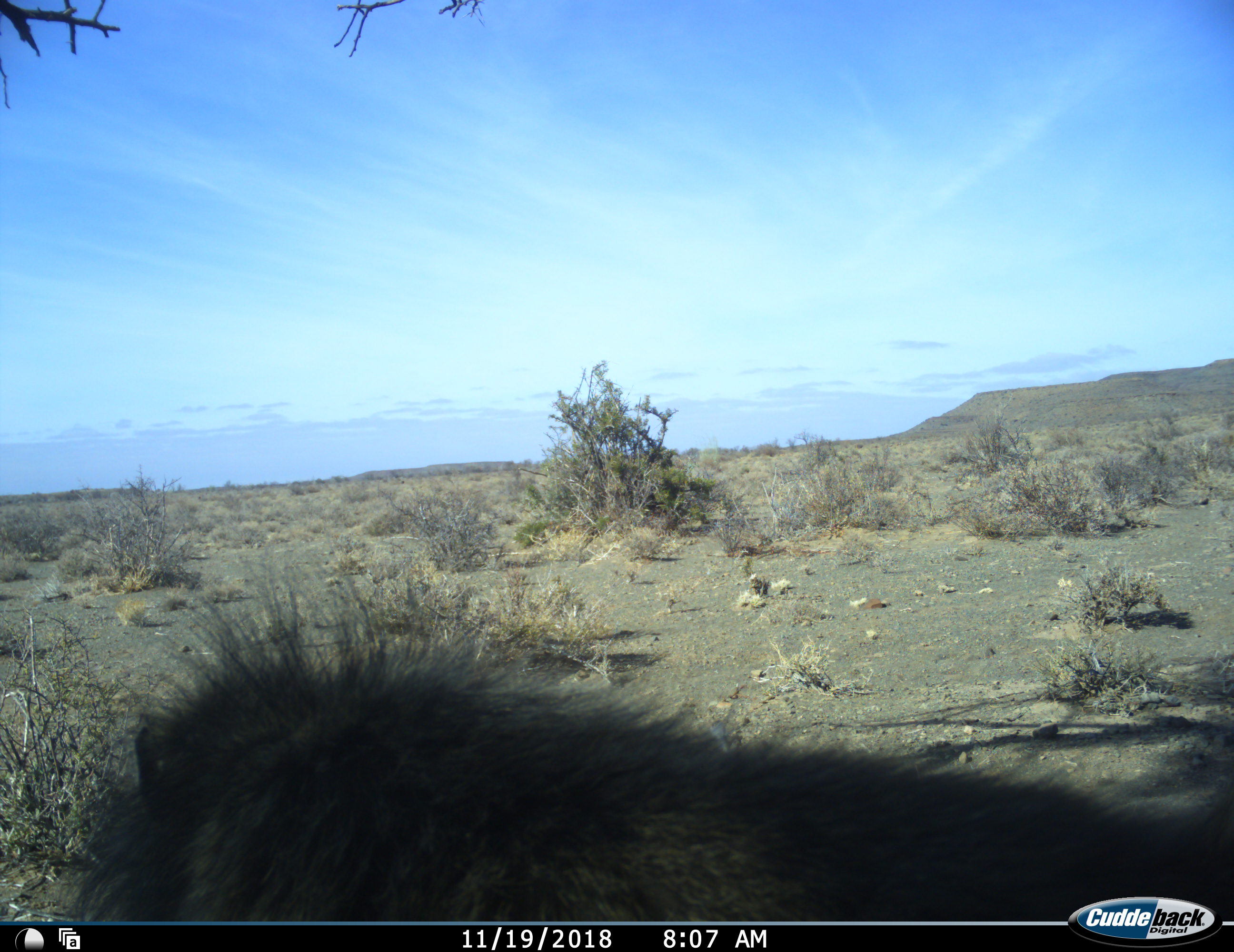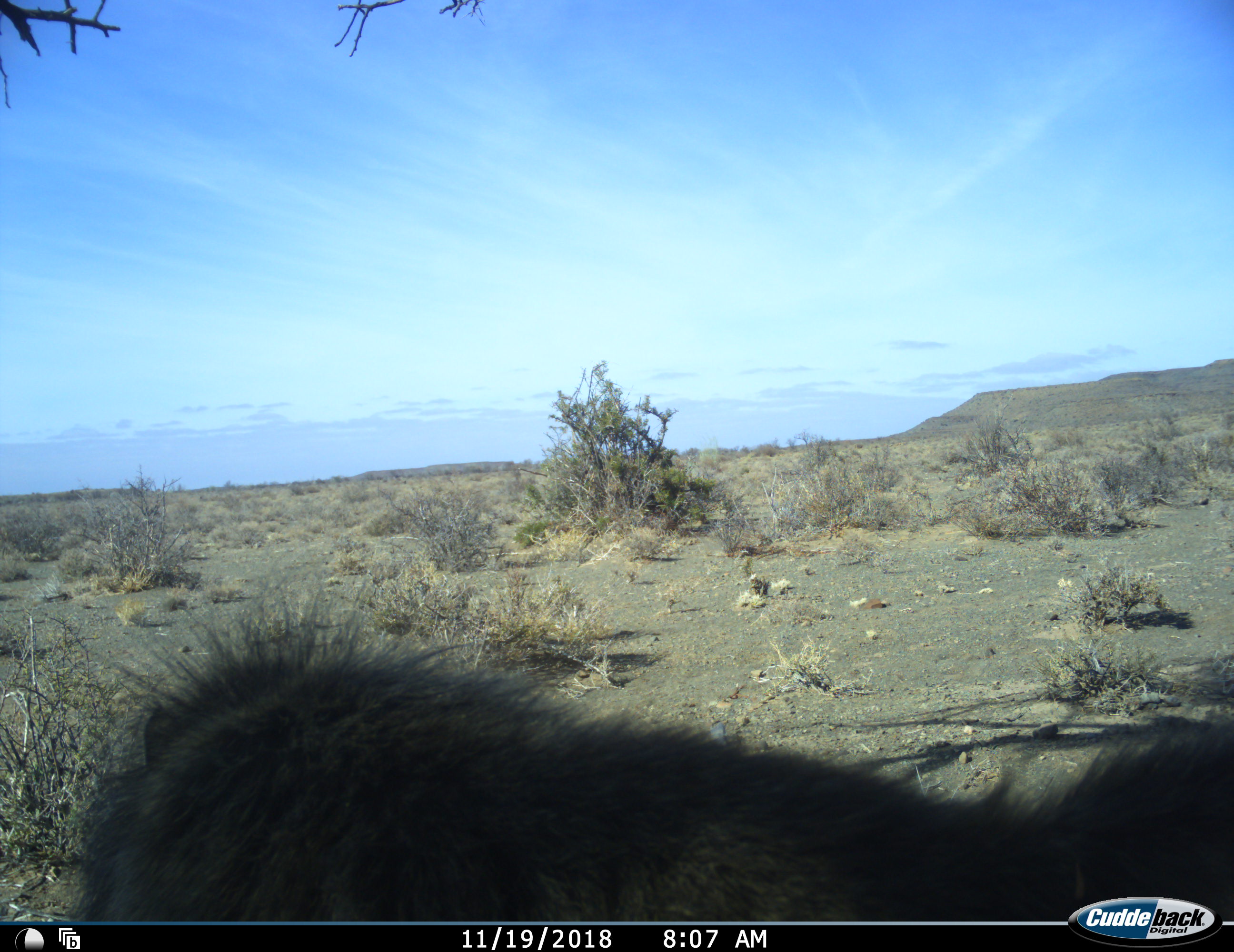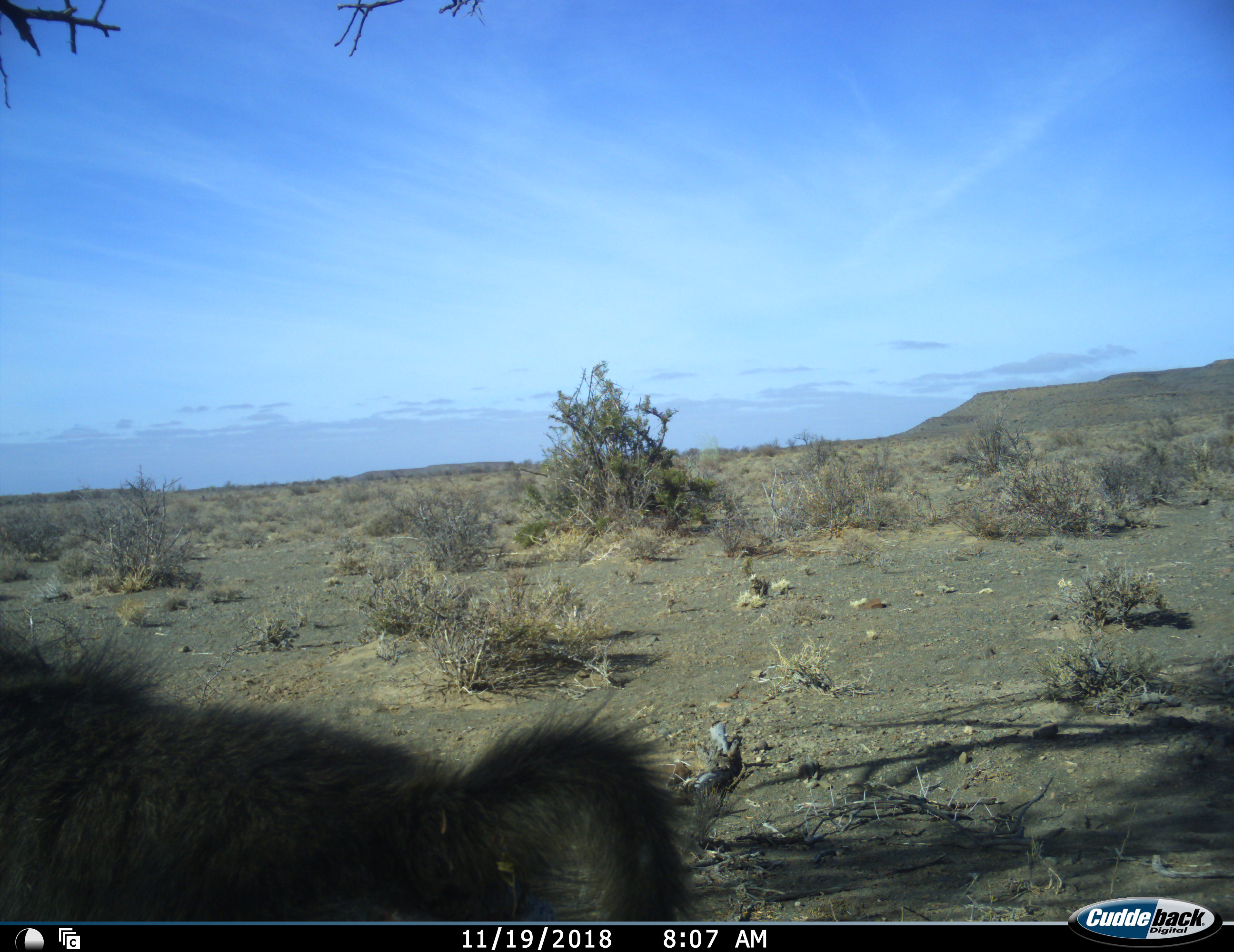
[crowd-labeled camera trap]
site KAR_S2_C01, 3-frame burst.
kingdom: Animalia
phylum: Chordata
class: Mammalia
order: Primates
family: Cercopithecidae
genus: Papio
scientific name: Papio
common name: baboon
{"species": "baboon (Papio)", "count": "1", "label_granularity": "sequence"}